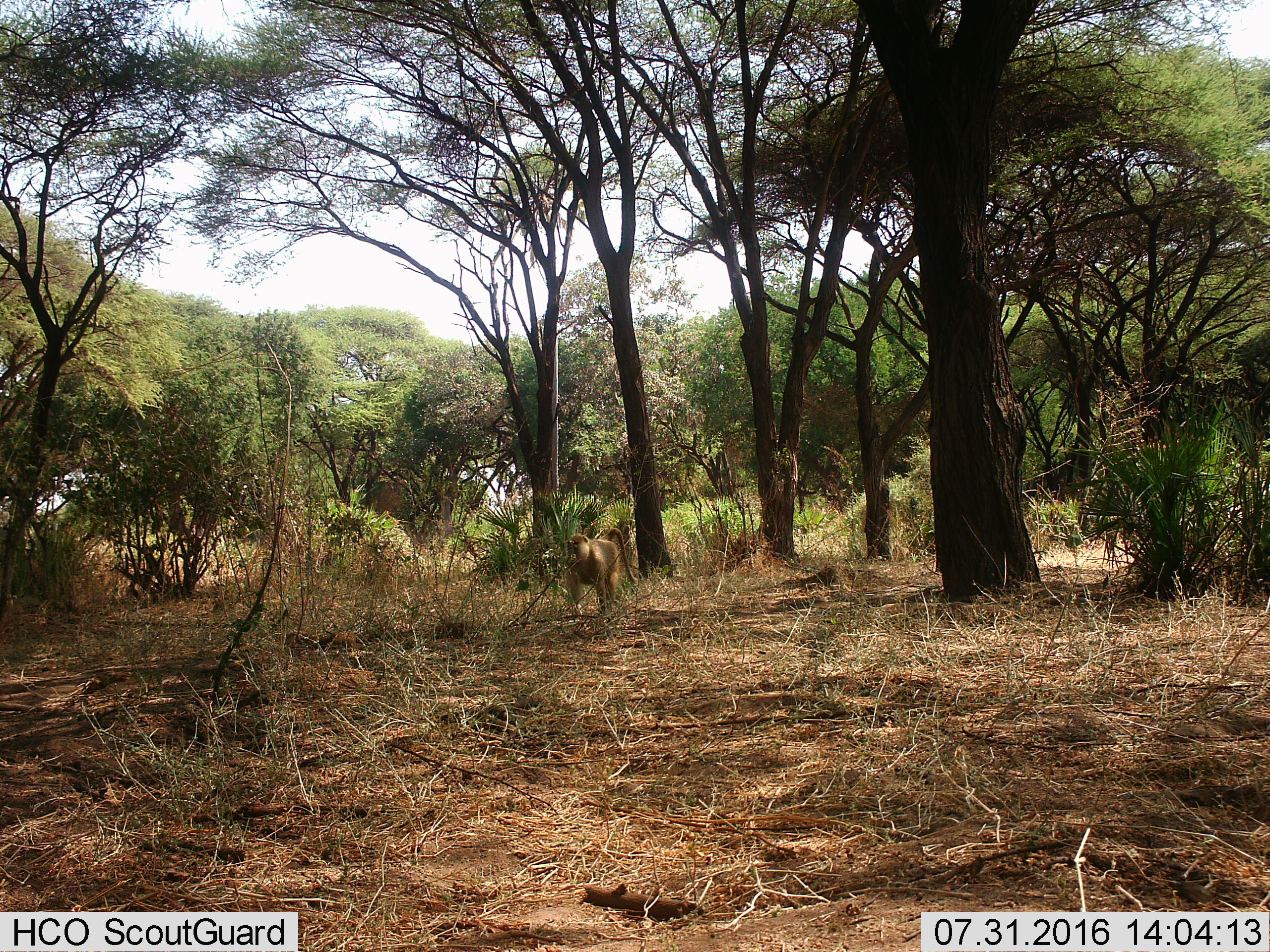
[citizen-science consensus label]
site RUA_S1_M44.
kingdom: Animalia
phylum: Chordata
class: Mammalia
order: Primates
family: Cercopithecidae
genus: Papio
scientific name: Papio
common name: baboon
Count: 1.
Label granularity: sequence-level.